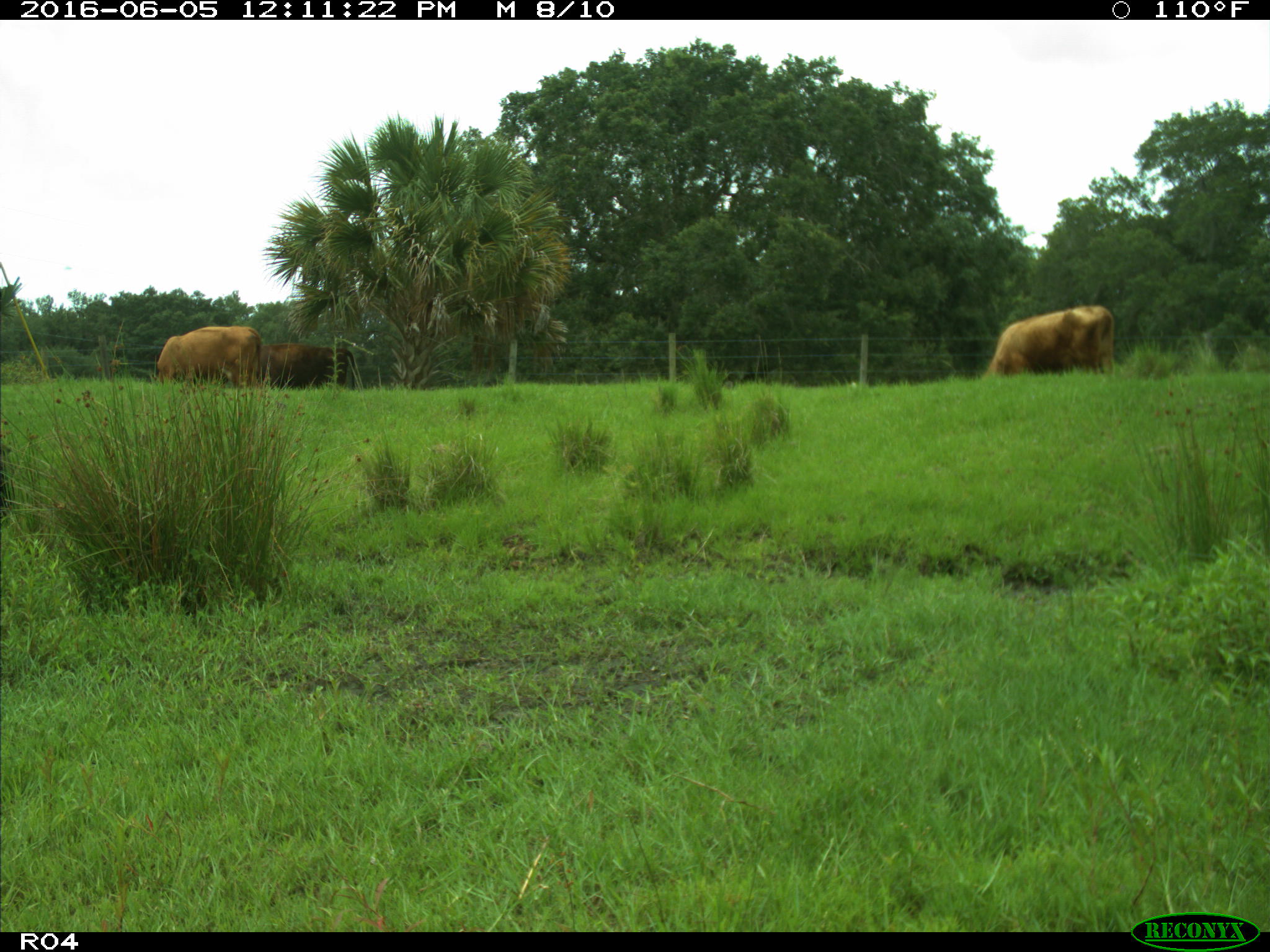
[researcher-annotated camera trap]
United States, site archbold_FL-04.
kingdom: Animalia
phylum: Chordata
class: Mammalia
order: Artiodactyla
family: Bovidae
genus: Bos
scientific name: Bos taurus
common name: domestic cow